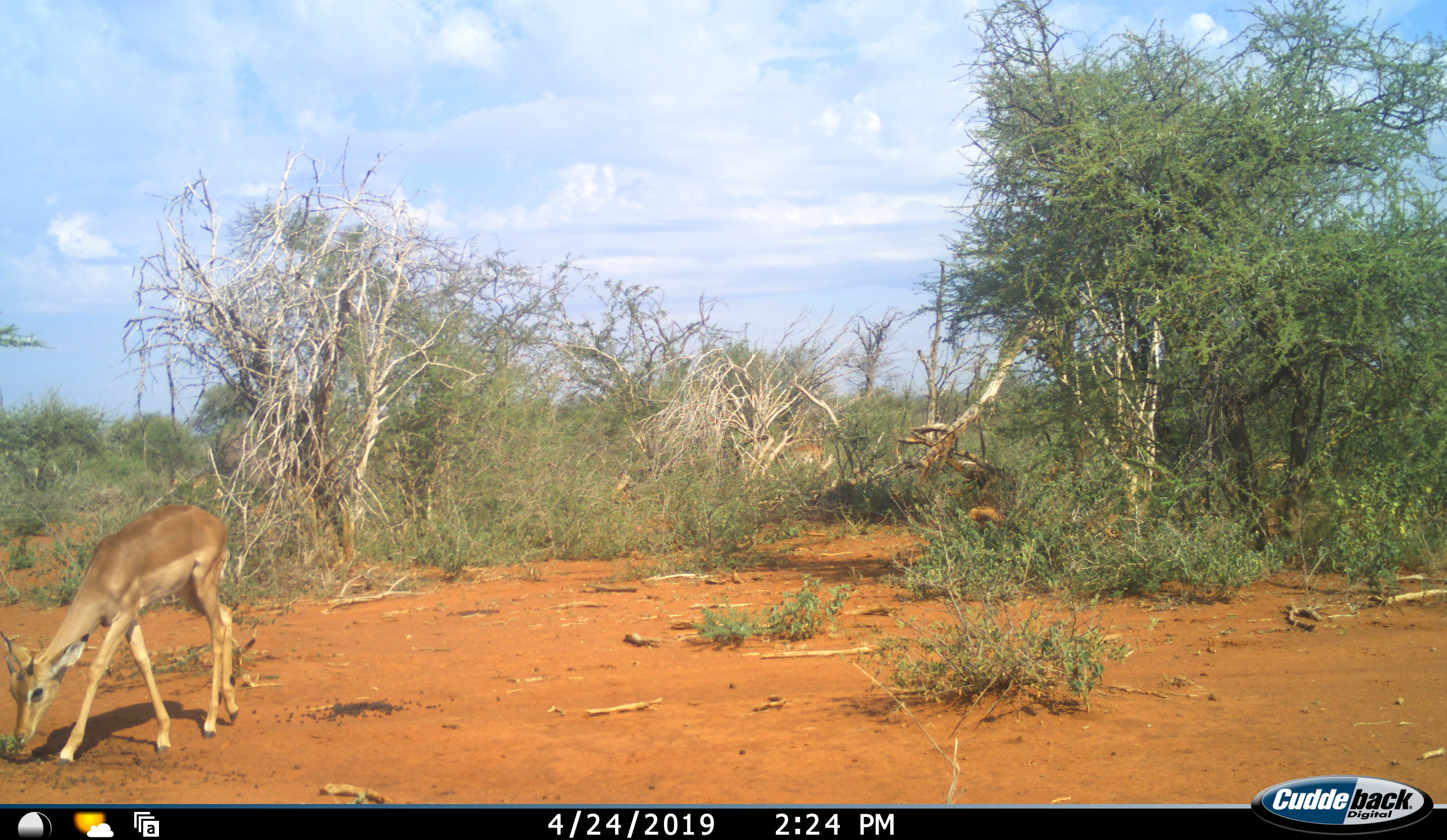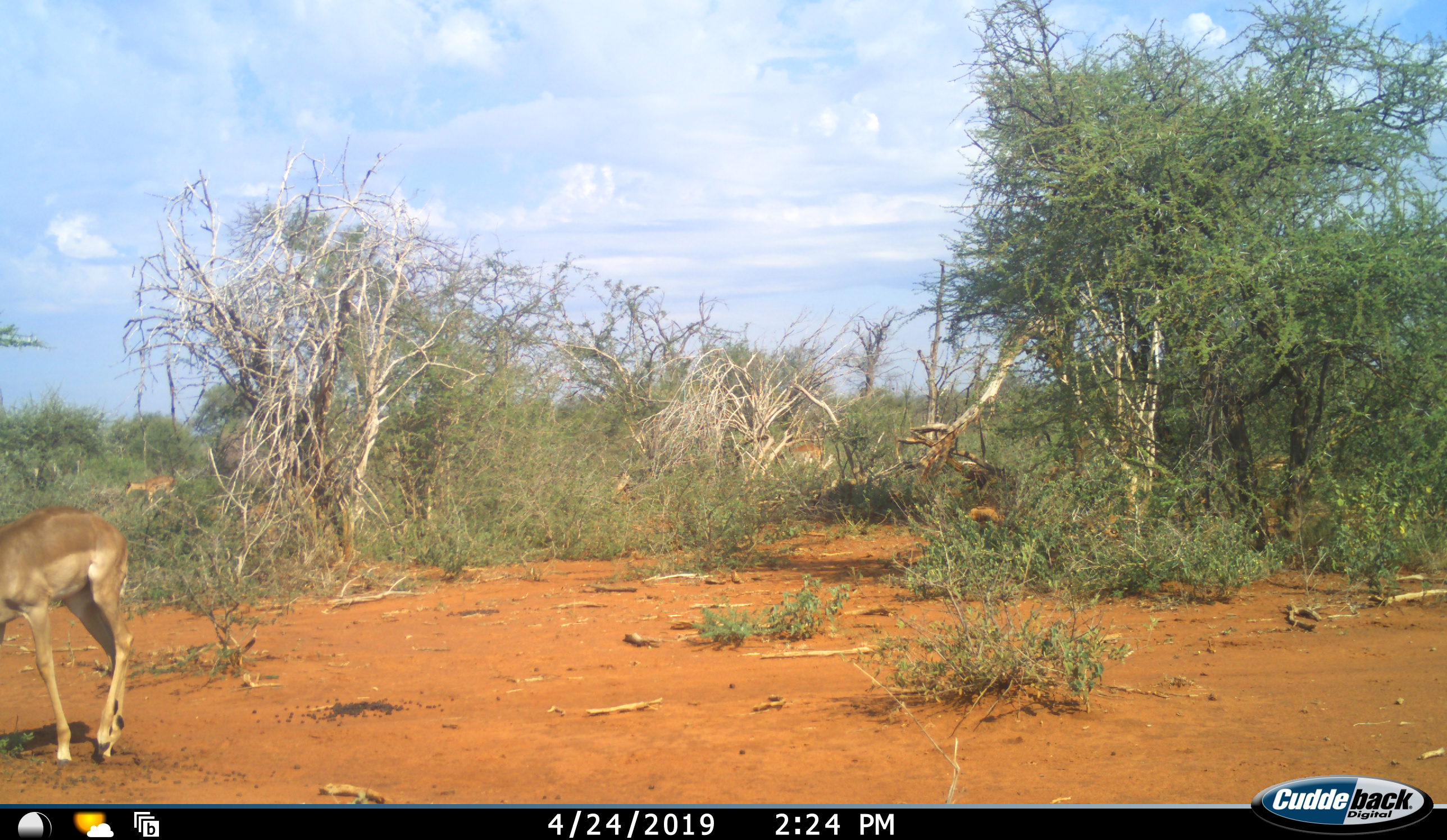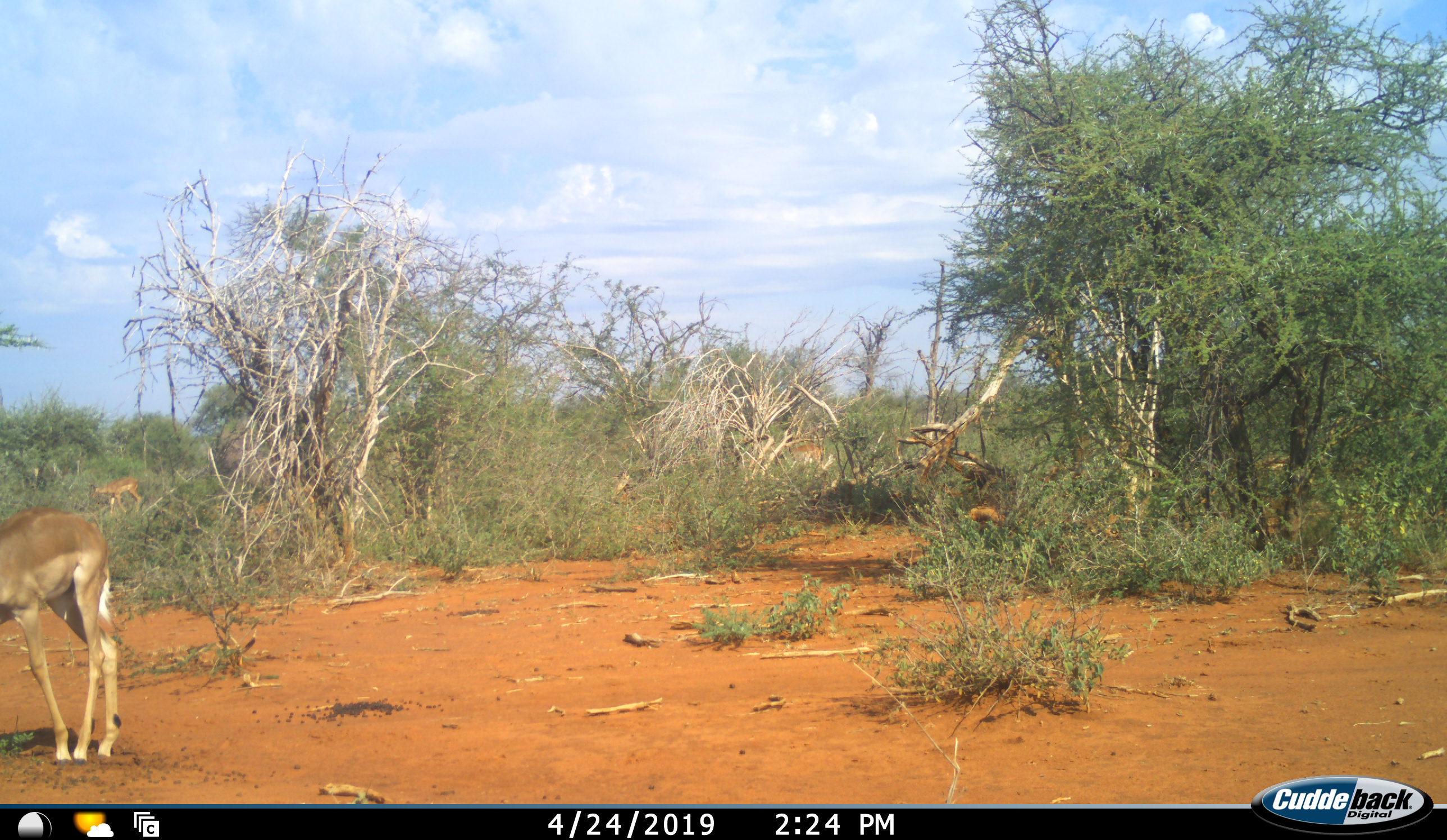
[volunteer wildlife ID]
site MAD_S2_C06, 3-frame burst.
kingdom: Animalia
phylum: Chordata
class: Mammalia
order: Artiodactyla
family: Bovidae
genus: Aepyceros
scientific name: Aepyceros melampus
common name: impala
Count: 1.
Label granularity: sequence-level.